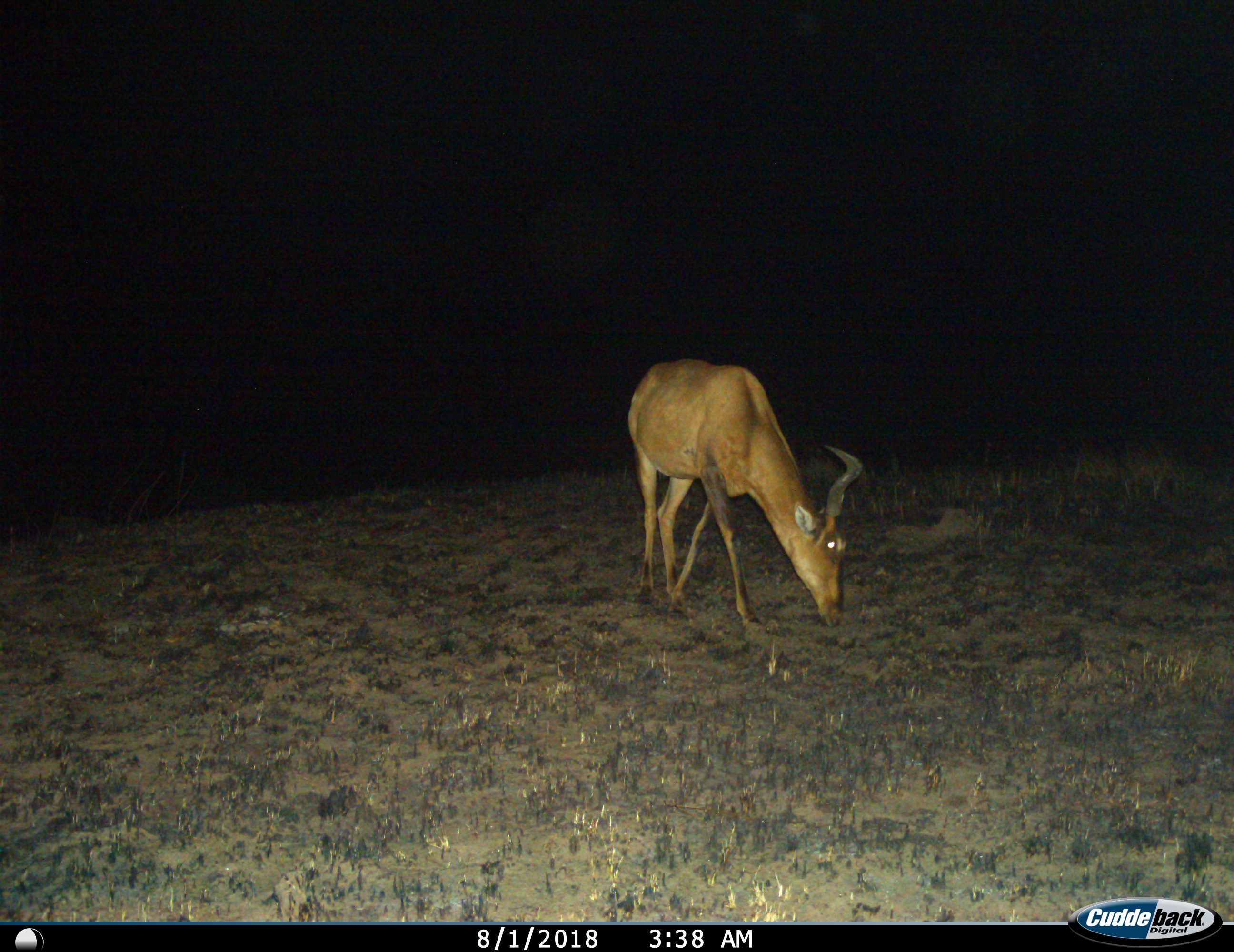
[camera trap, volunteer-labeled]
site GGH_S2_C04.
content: unidentified animal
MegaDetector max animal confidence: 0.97